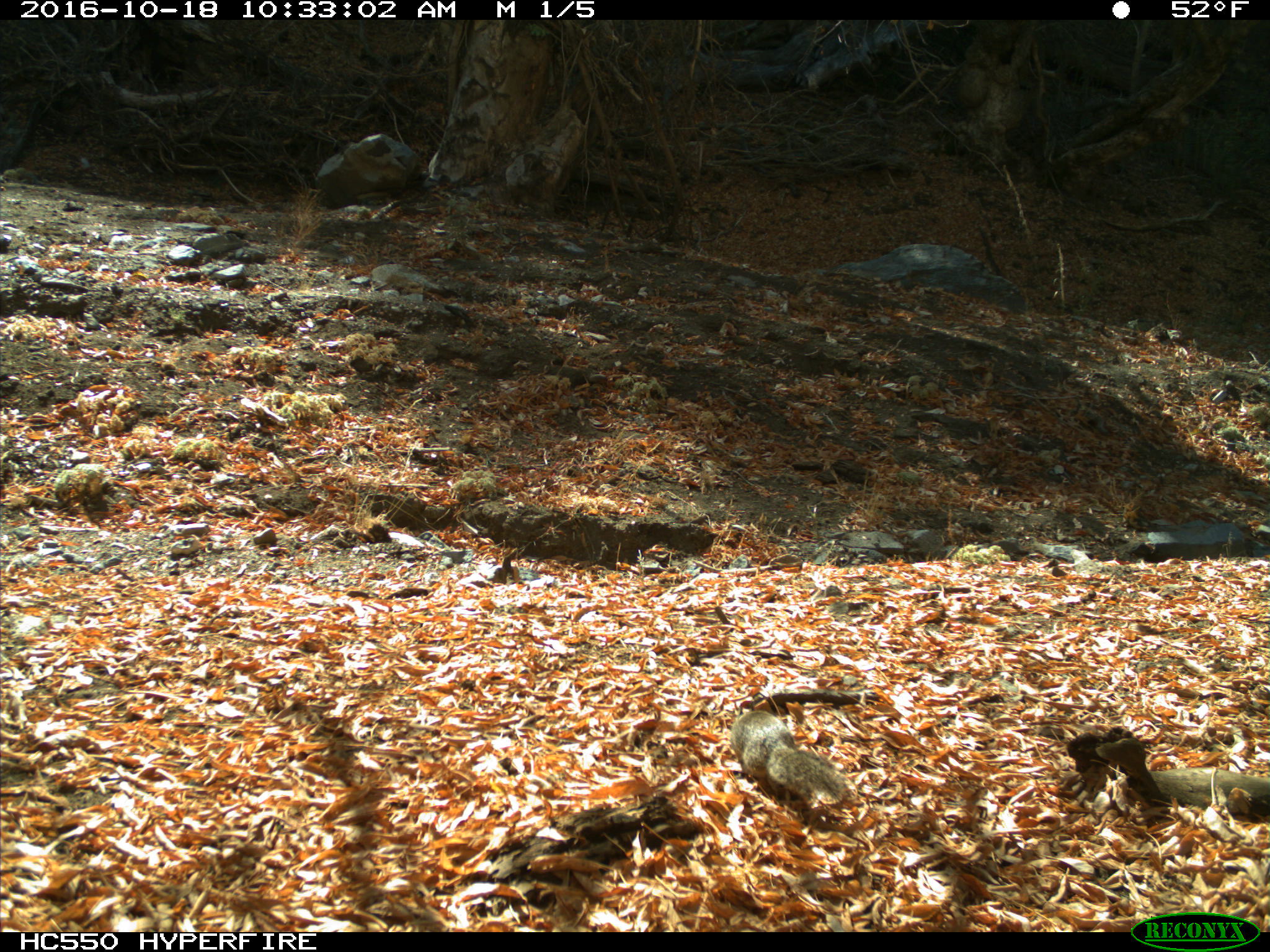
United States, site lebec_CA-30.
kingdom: Animalia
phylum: Chordata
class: Mammalia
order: Rodentia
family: Sciuridae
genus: Otospermophilus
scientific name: Otospermophilus beecheyi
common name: california ground squirrel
Otospermophilus beecheyi (california ground squirrel).